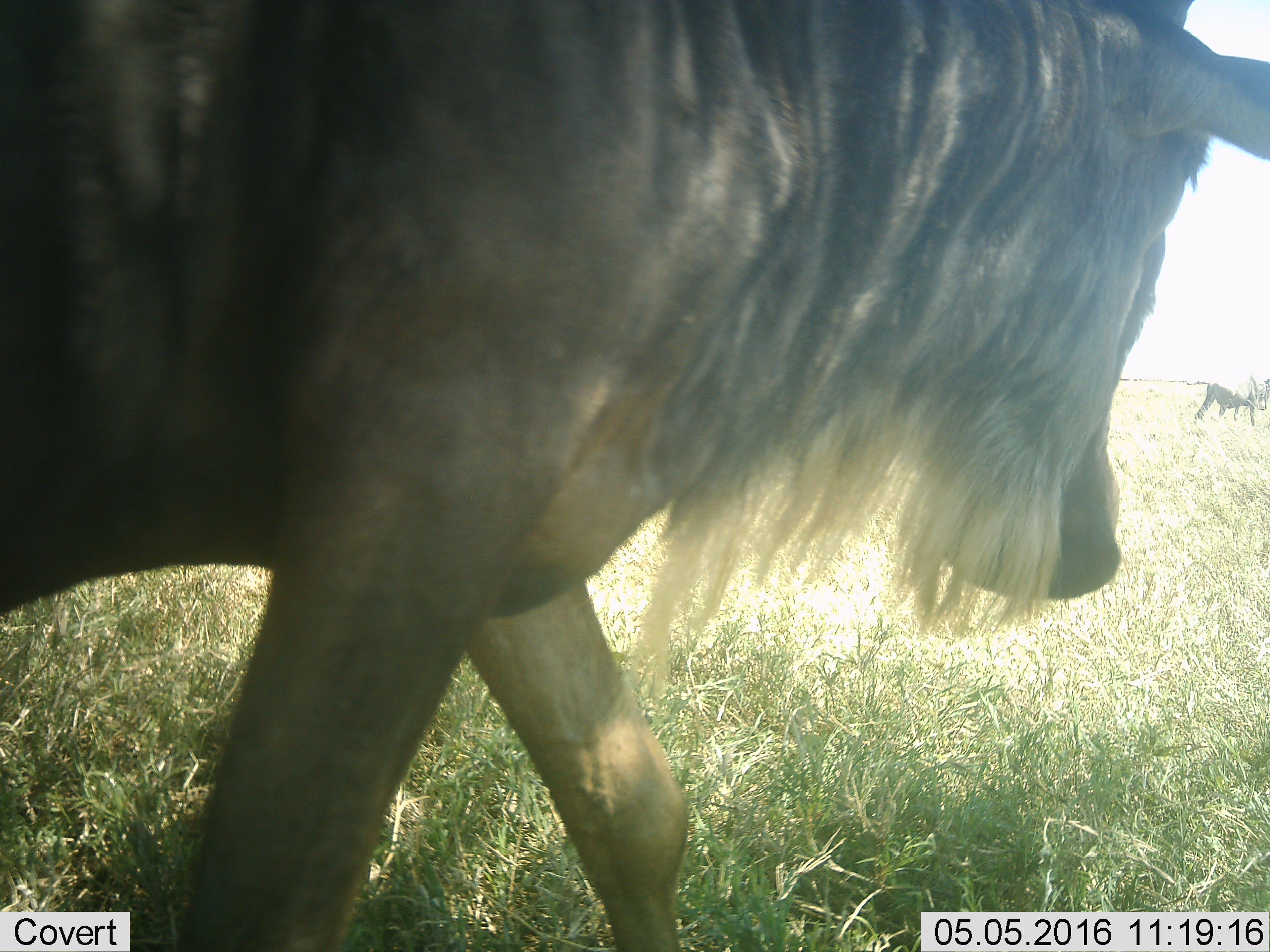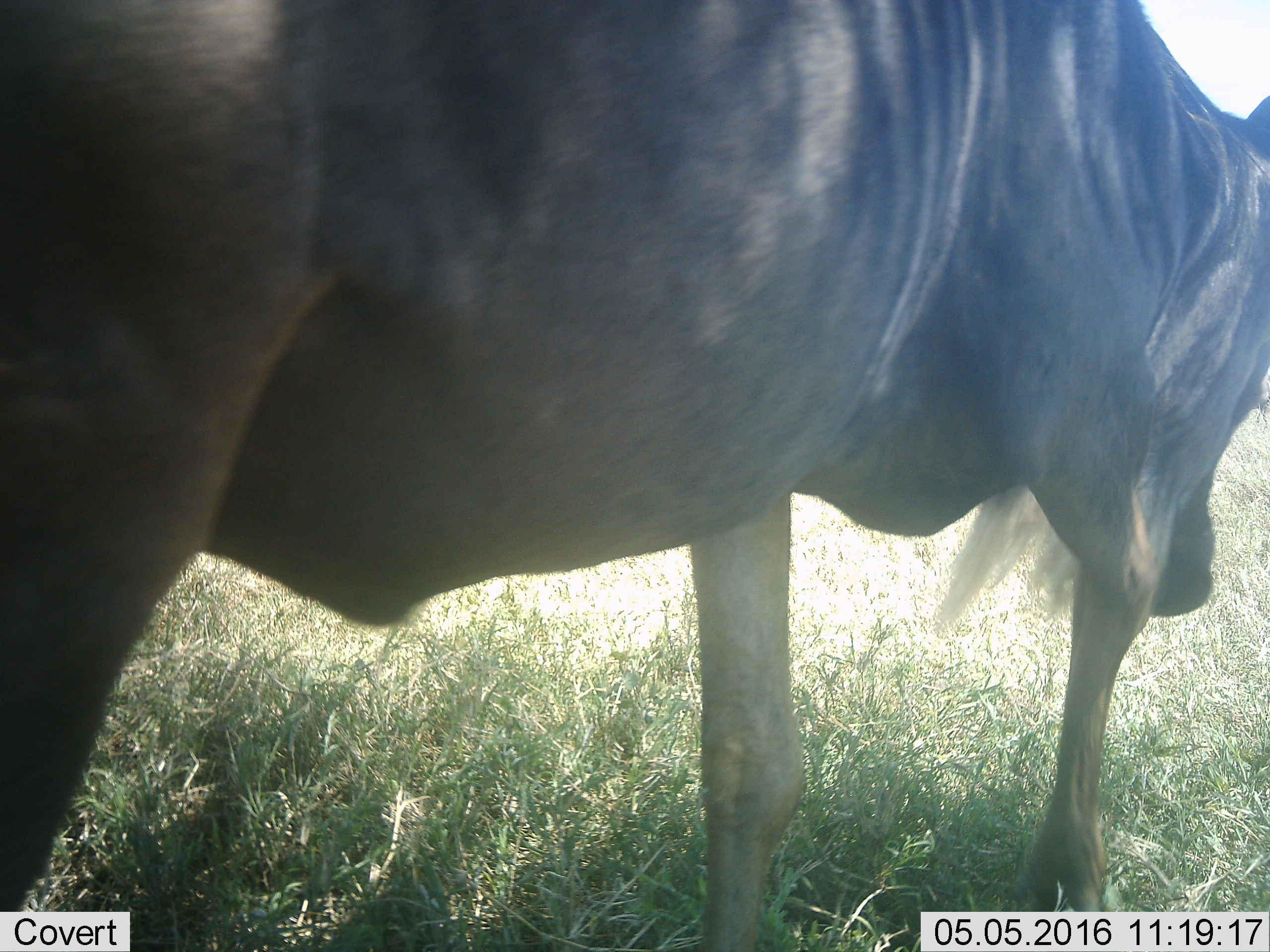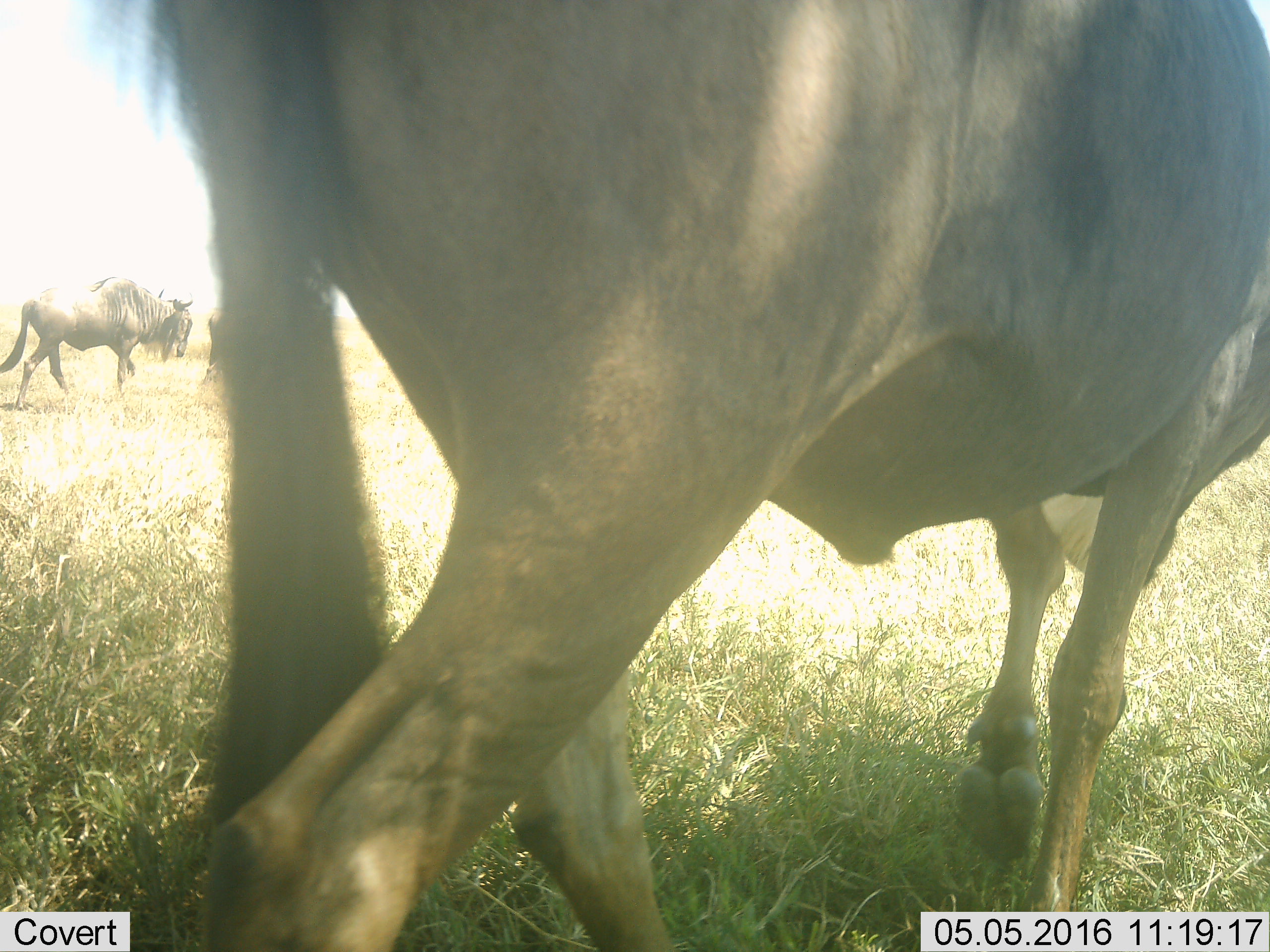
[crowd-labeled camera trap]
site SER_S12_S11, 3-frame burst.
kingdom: Animalia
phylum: Chordata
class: Mammalia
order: Artiodactyla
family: Bovidae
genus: Connochaetes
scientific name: Connochaetes taurinus taurinus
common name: blue wildebeest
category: wildebeestblue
Wildebeestblue (blue wildebeest) (Connochaetes taurinus taurinus), count 4. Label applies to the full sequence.